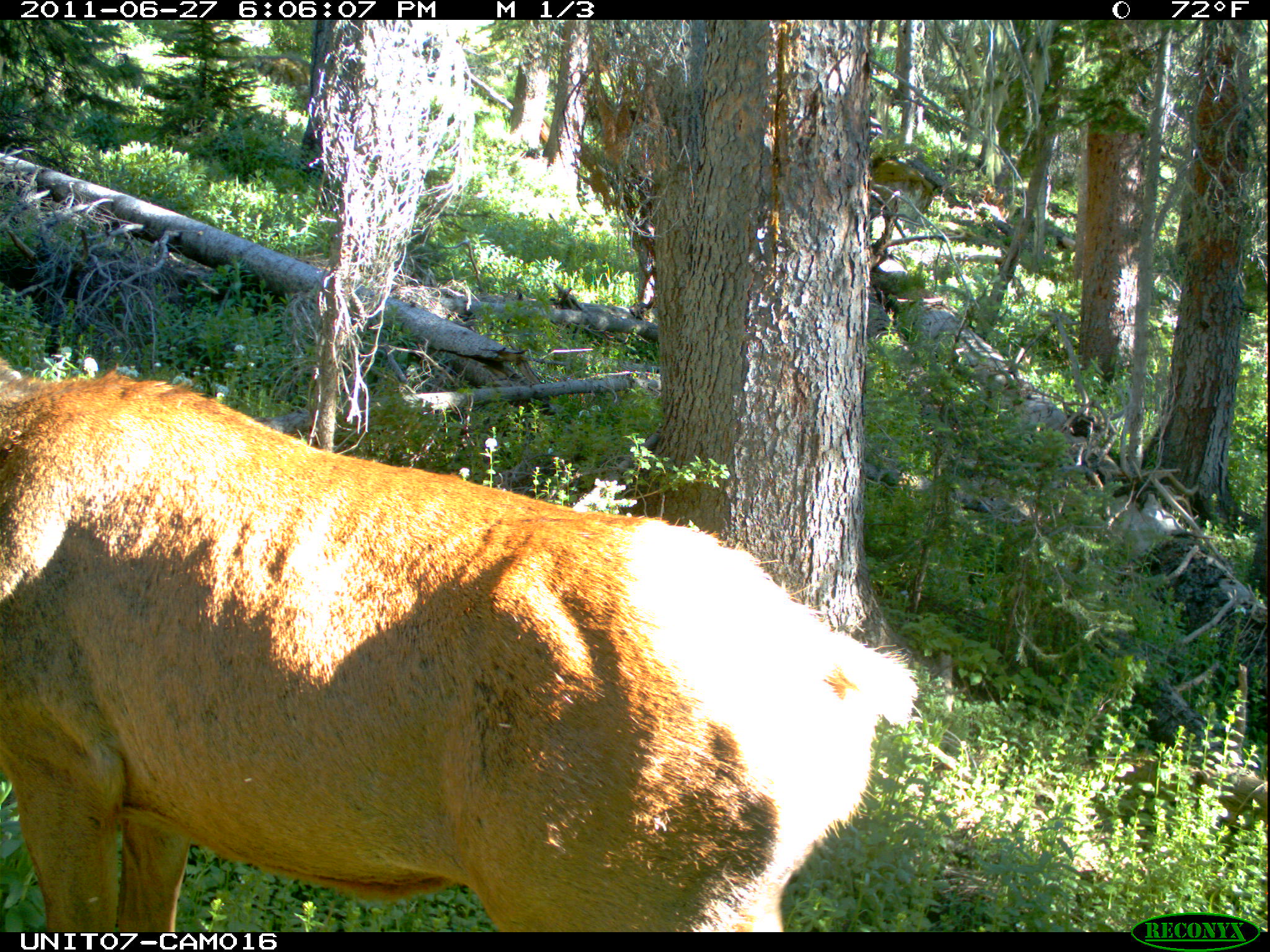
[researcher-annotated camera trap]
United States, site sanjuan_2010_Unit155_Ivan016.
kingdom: Animalia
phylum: Chordata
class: Mammalia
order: Artiodactyla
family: Cervidae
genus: Cervus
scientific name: Cervus elaphus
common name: red deer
Cervus elaphus (red deer).